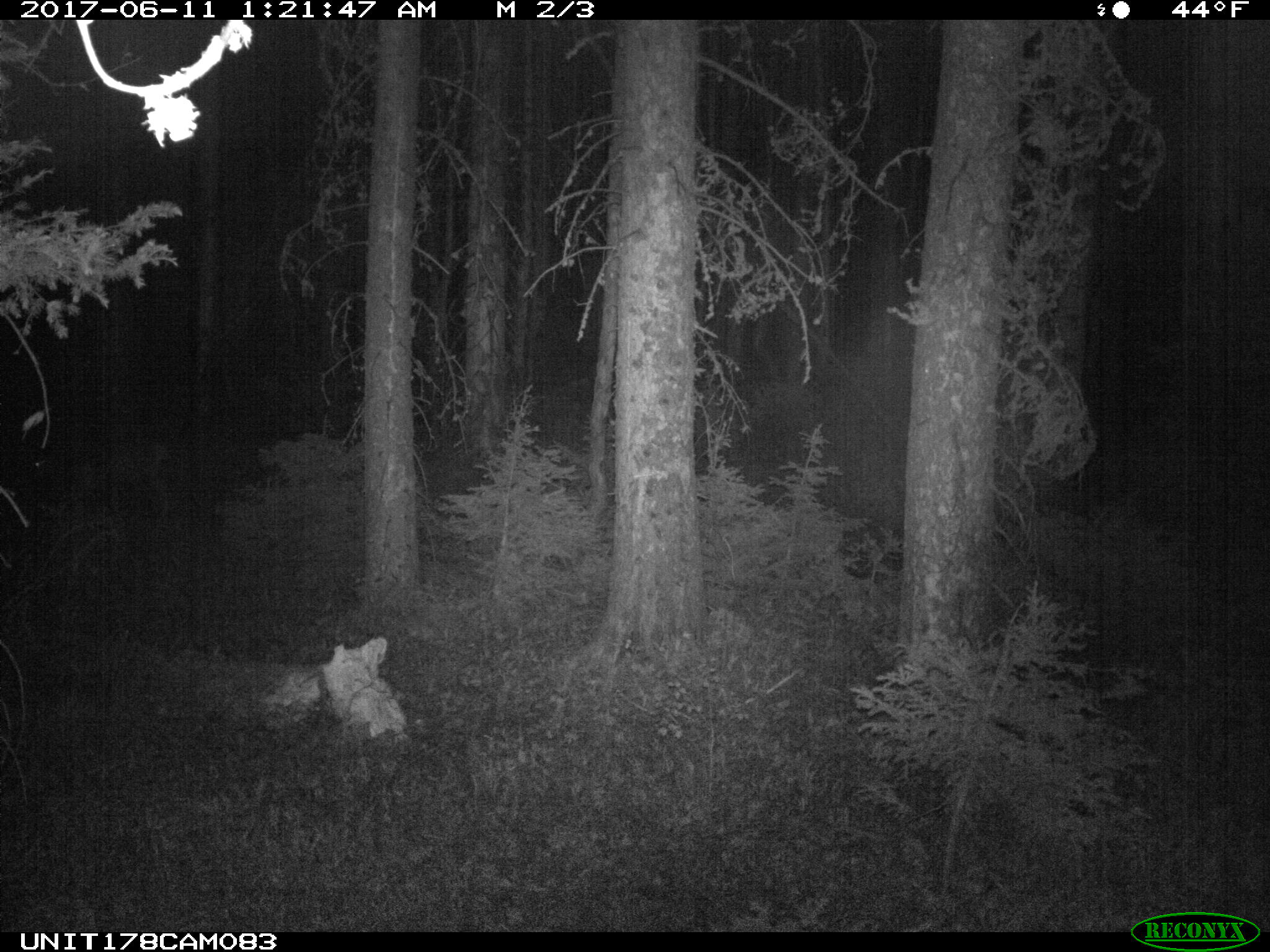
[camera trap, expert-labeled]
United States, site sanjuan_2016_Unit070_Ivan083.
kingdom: Animalia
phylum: Chordata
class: Mammalia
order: Artiodactyla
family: Cervidae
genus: Odocoileus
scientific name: Odocoileus hemionus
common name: mule deer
Odocoileus hemionus (mule deer).